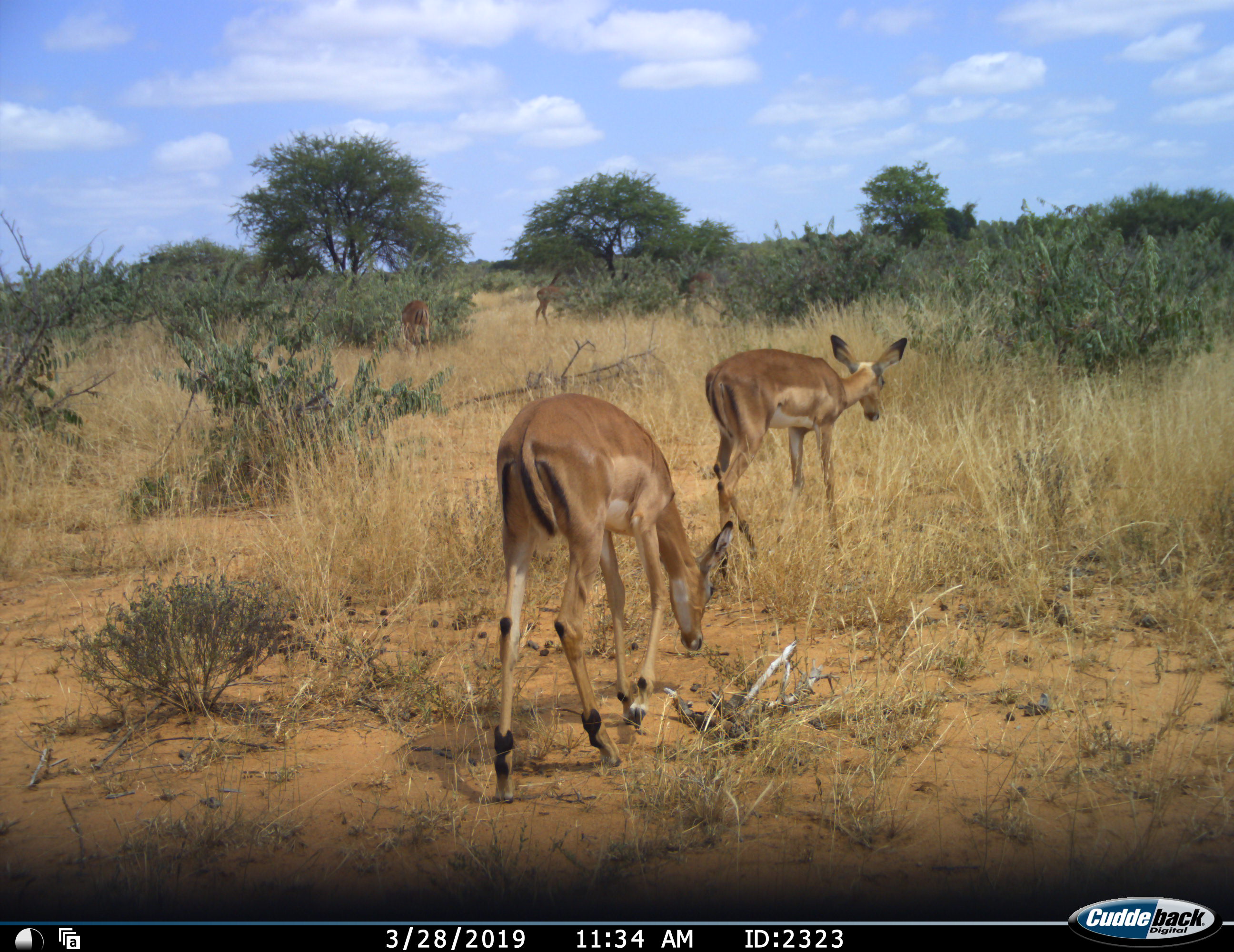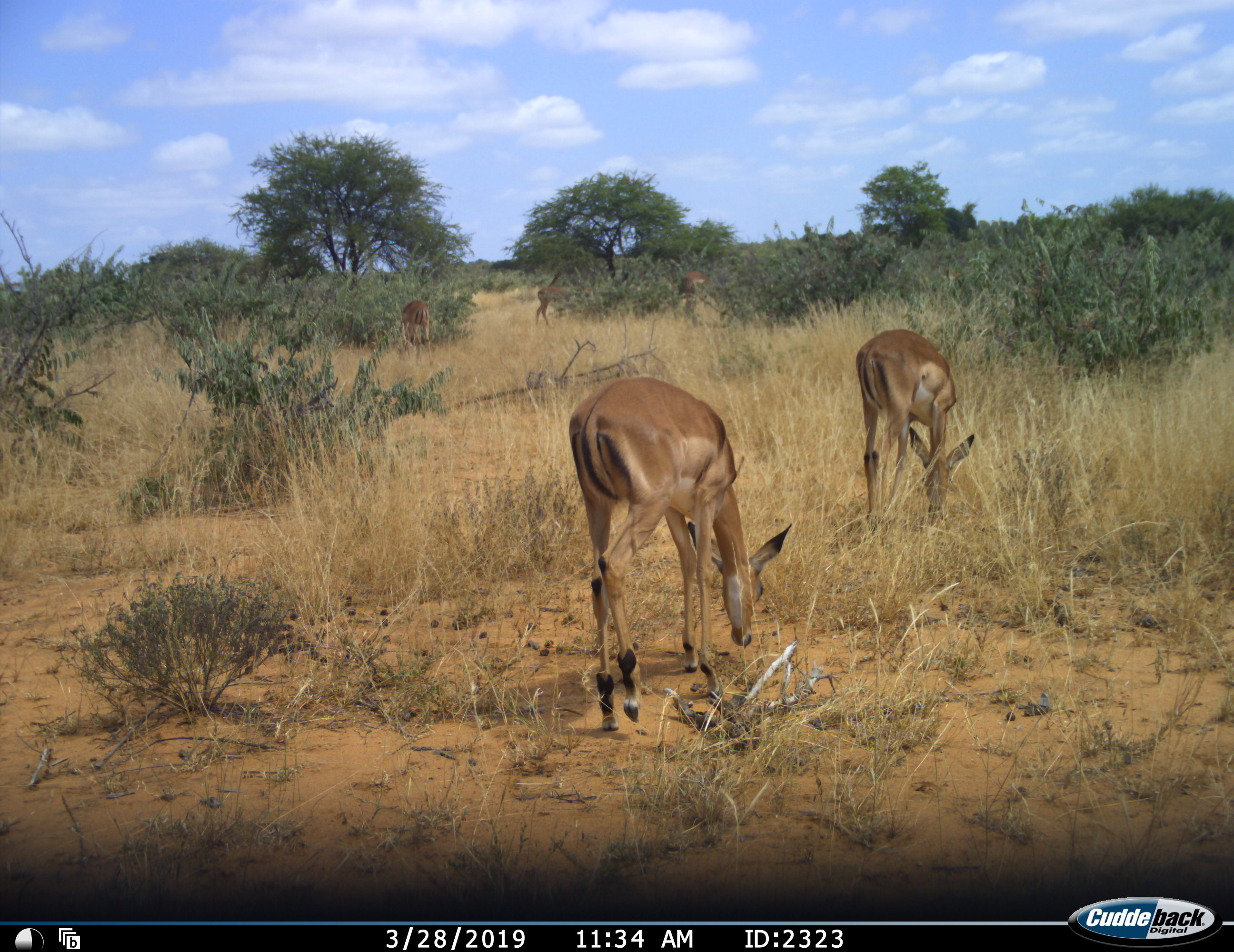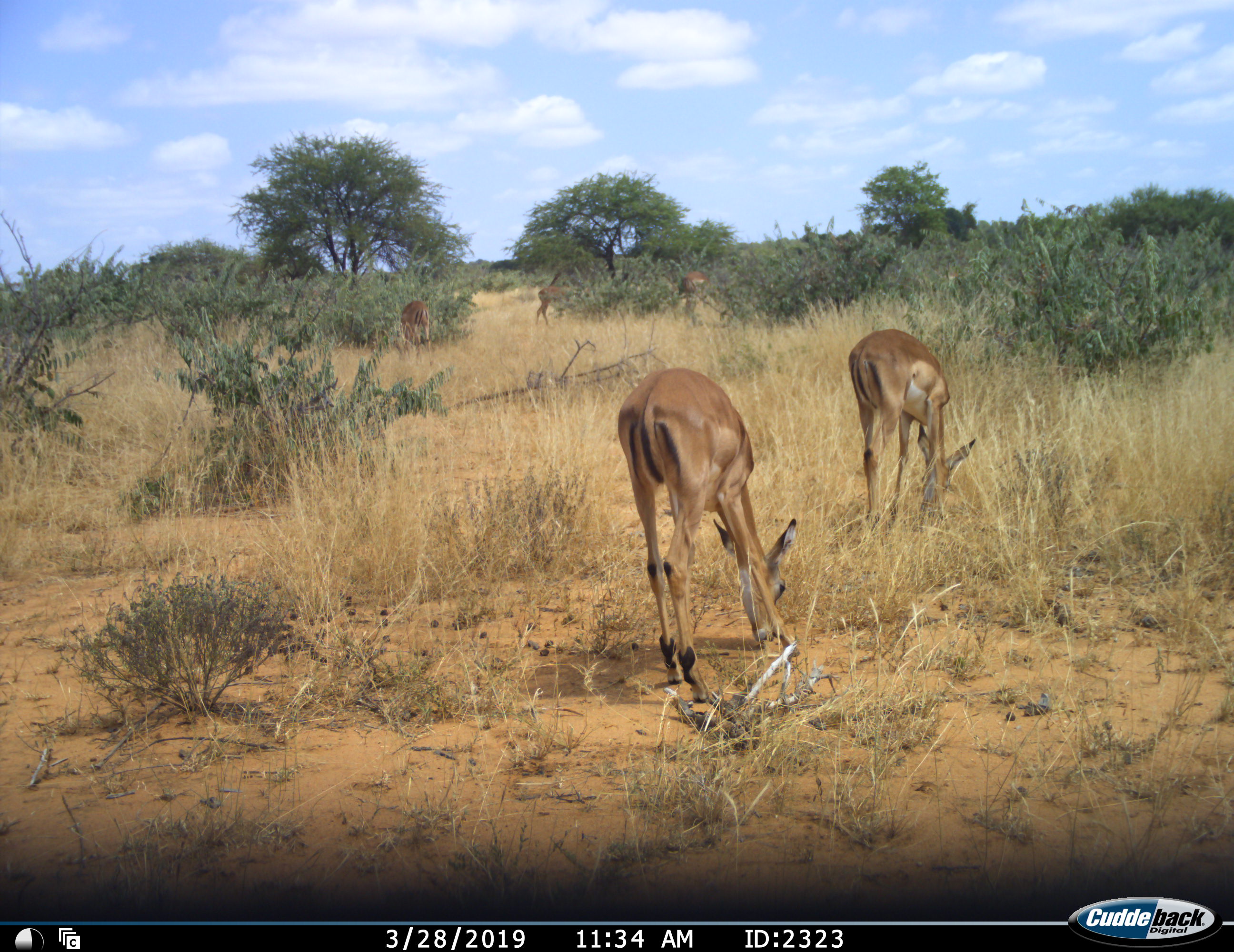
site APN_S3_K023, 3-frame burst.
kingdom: Animalia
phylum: Chordata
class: Mammalia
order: Artiodactyla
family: Bovidae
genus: Aepyceros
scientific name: Aepyceros melampus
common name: impala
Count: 5.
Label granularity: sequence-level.